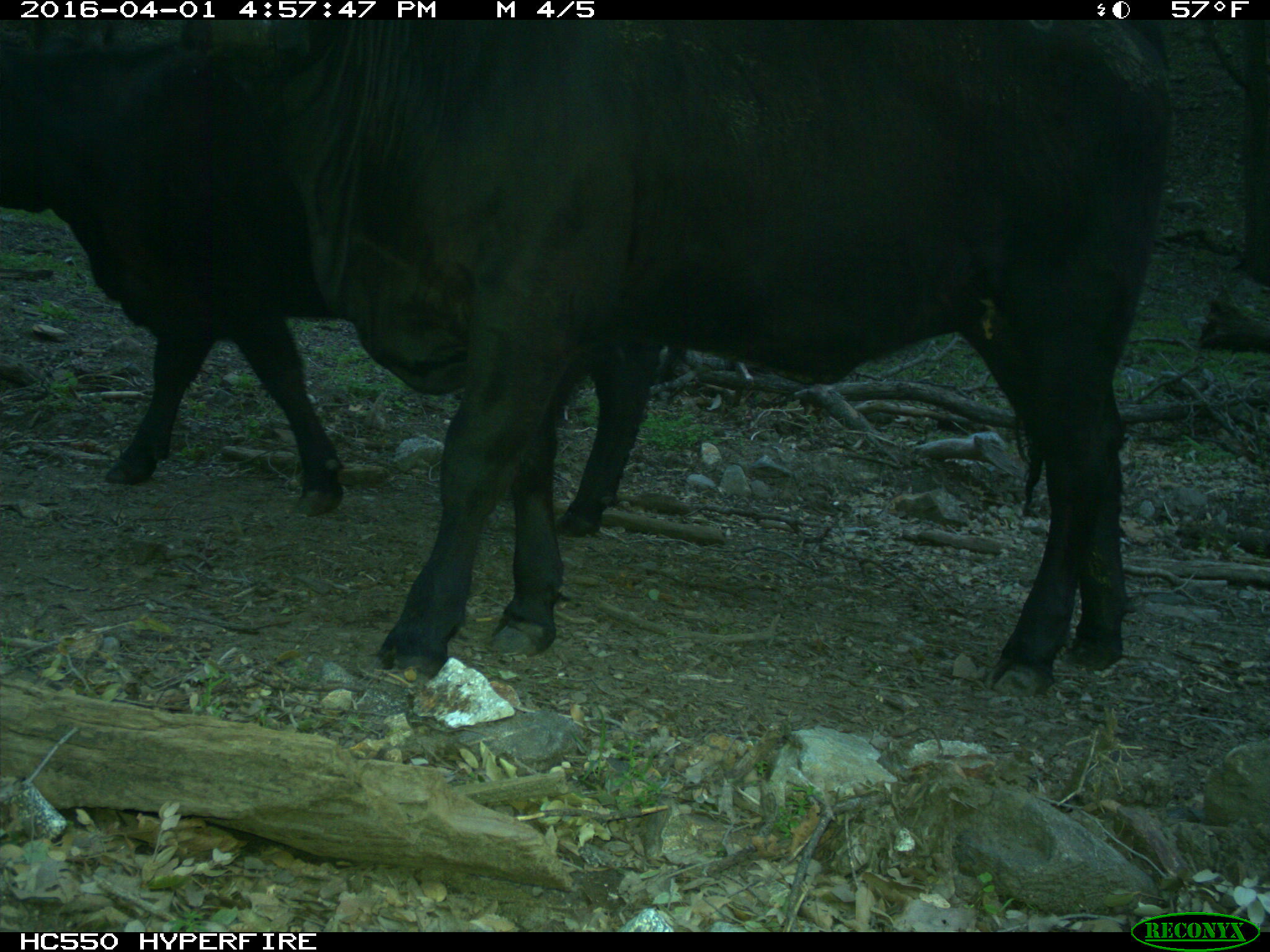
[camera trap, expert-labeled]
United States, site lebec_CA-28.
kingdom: Animalia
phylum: Chordata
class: Mammalia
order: Artiodactyla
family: Bovidae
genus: Bos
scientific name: Bos taurus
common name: domestic cow